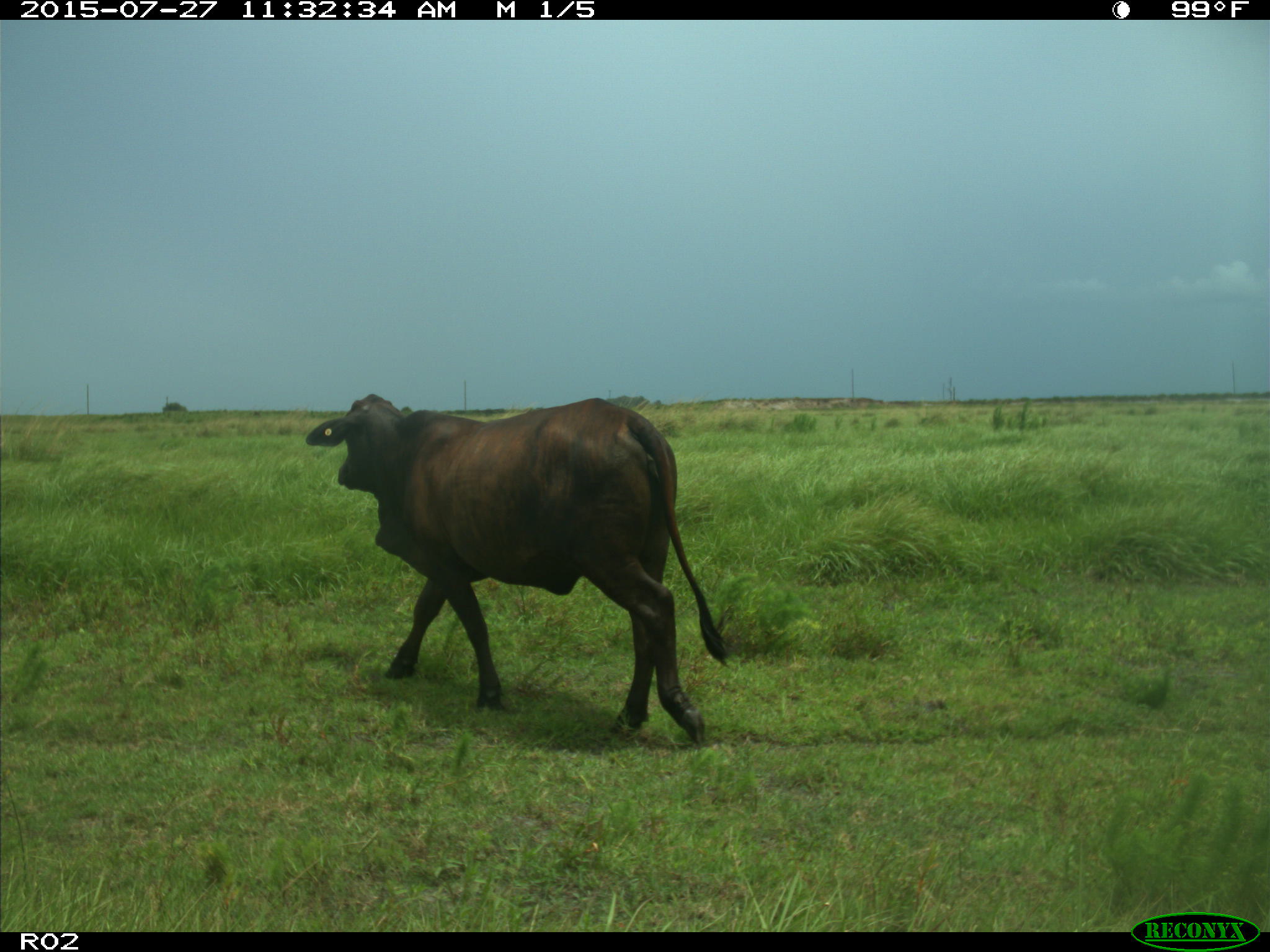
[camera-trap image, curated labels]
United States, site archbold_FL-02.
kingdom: Animalia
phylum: Chordata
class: Mammalia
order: Artiodactyla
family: Bovidae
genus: Bos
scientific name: Bos taurus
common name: domestic cow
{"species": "Bos taurus (domestic cow)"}